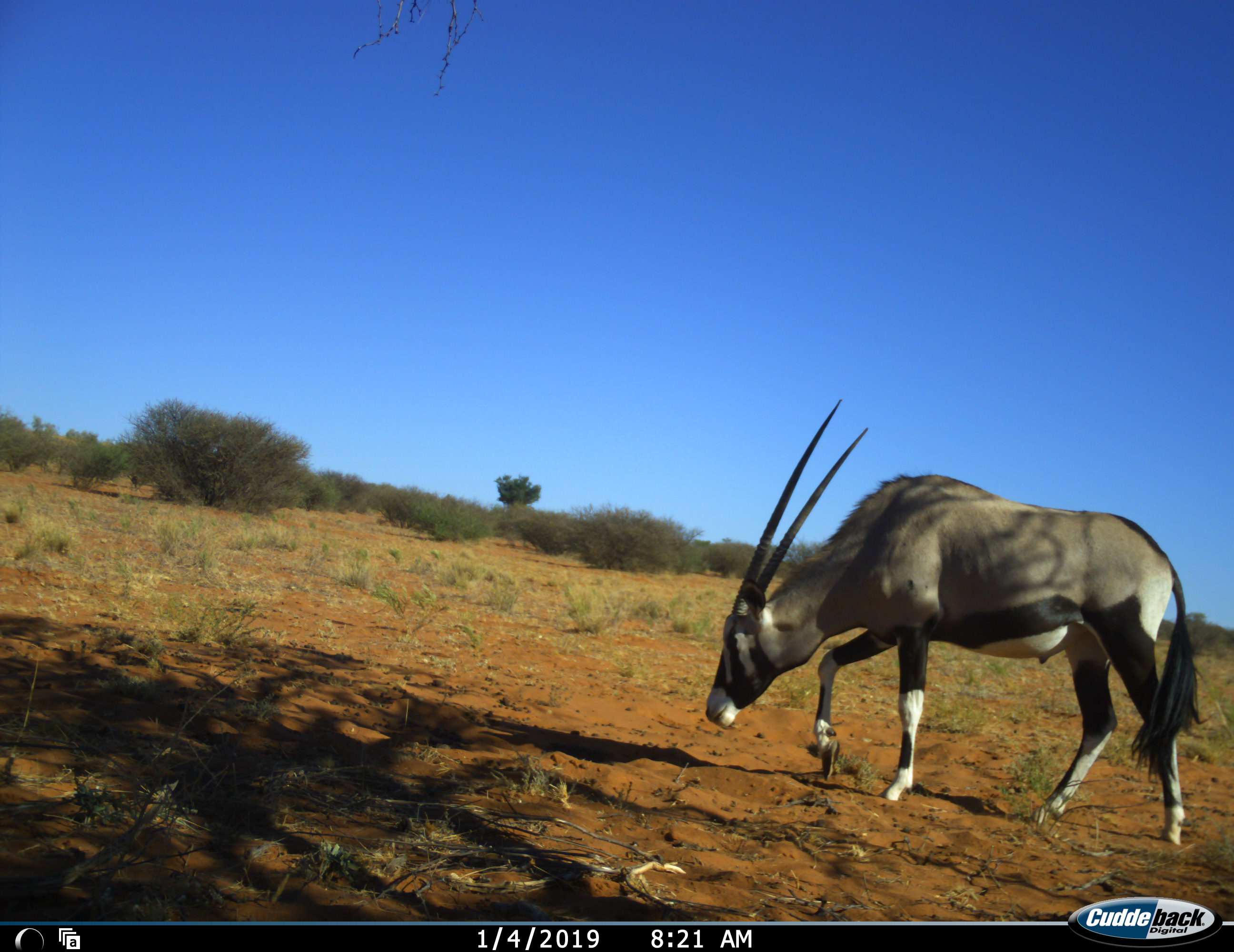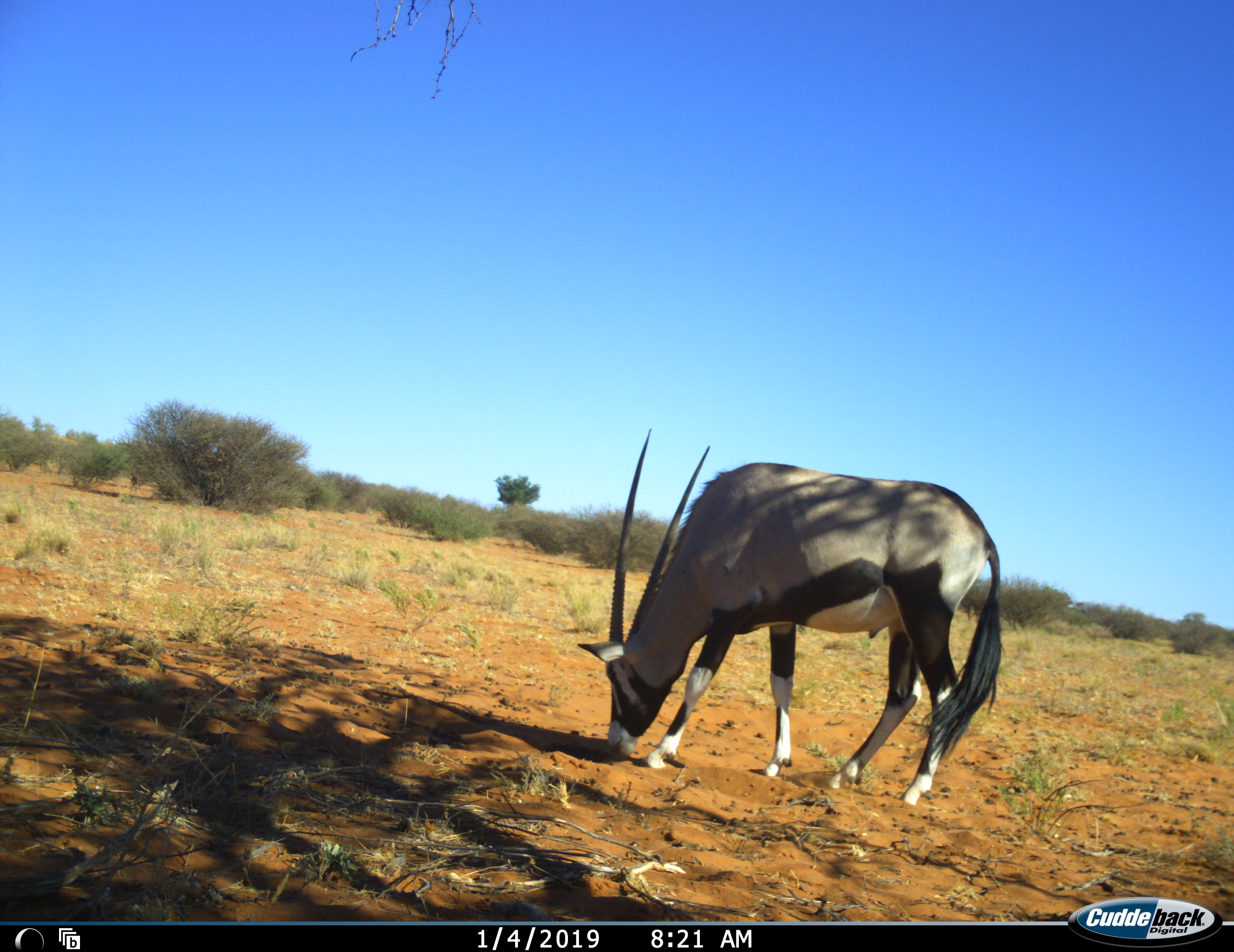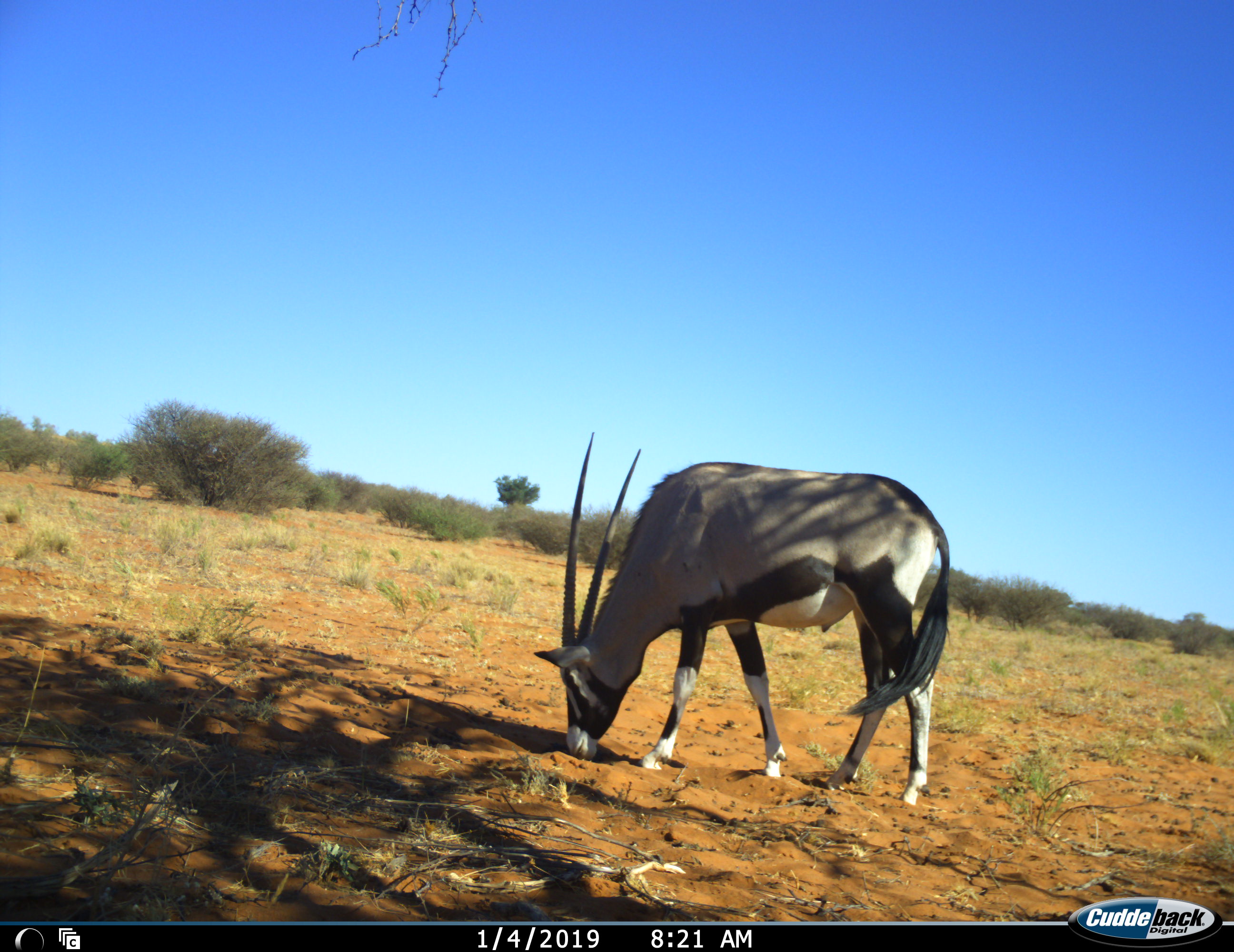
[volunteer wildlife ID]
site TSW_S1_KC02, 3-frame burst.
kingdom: Animalia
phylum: Chordata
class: Mammalia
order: Artiodactyla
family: Bovidae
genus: Oryx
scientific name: Oryx gazella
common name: gemsbok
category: oryx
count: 1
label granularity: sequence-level